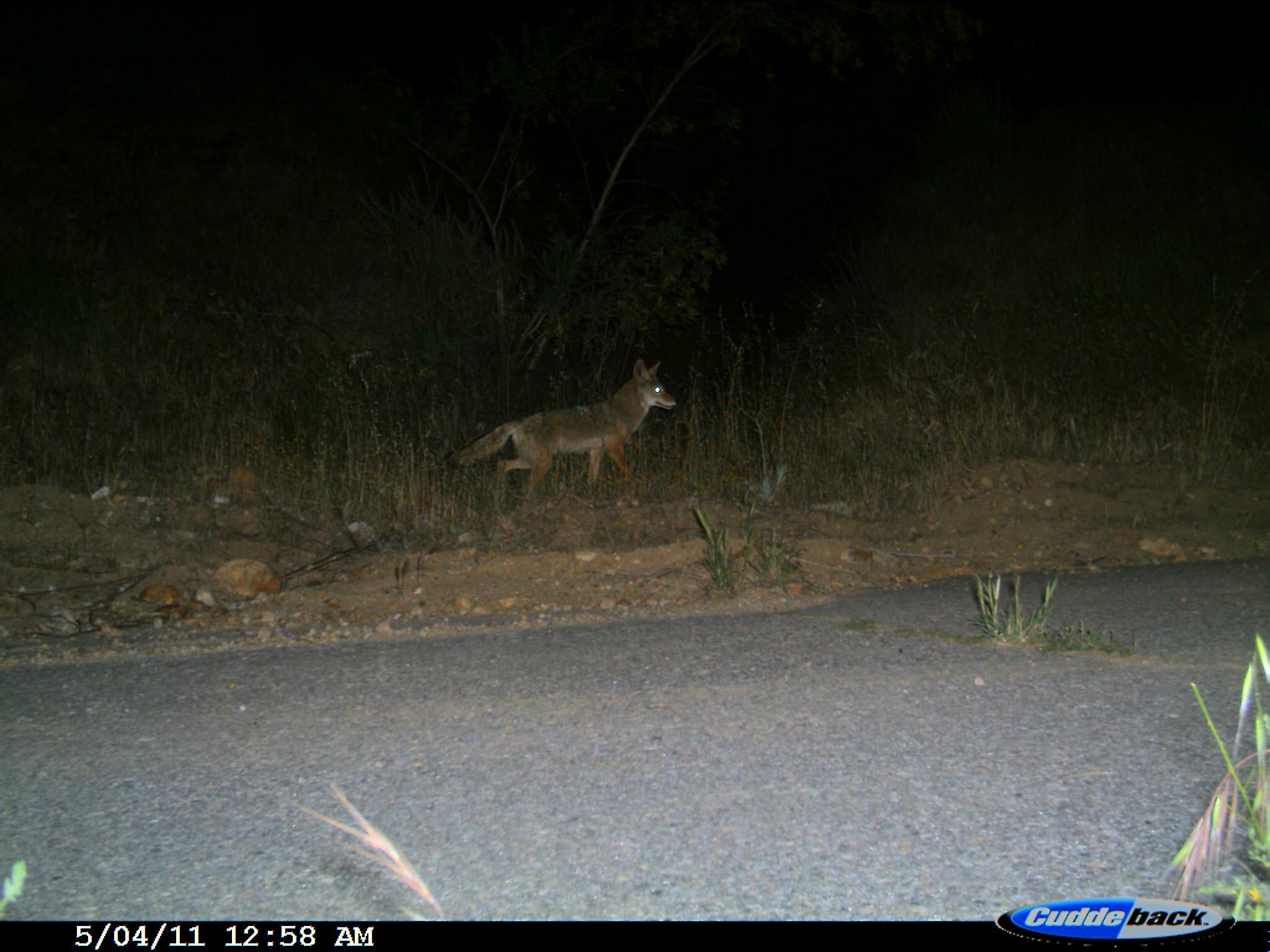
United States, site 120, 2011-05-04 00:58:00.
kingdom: Animalia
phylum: Chordata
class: Mammalia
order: Carnivora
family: Canidae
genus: Canis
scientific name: Canis latrans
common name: coyote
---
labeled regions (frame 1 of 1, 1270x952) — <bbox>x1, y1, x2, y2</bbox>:
coyote: <bbox>448, 347, 679, 506</bbox>